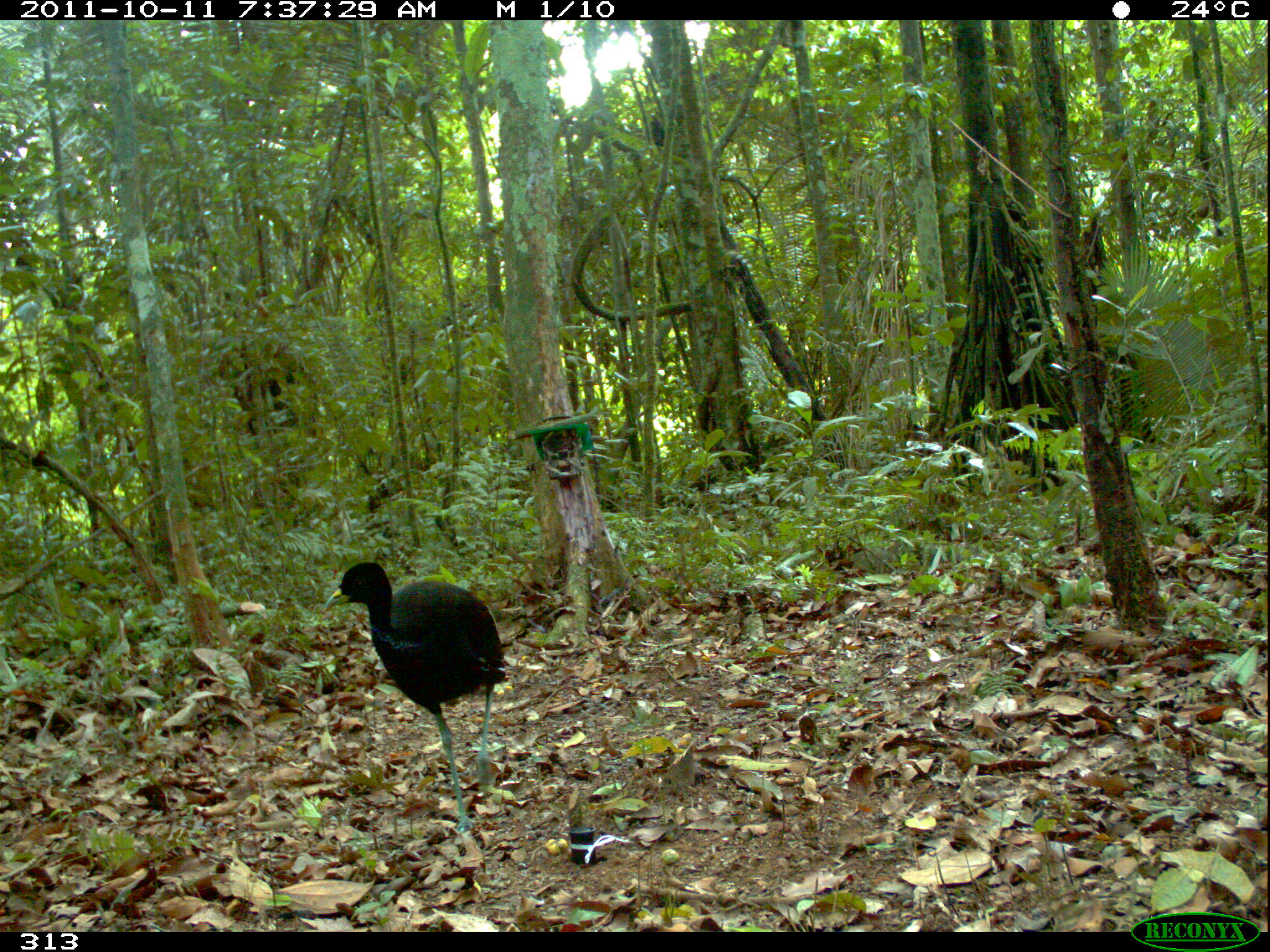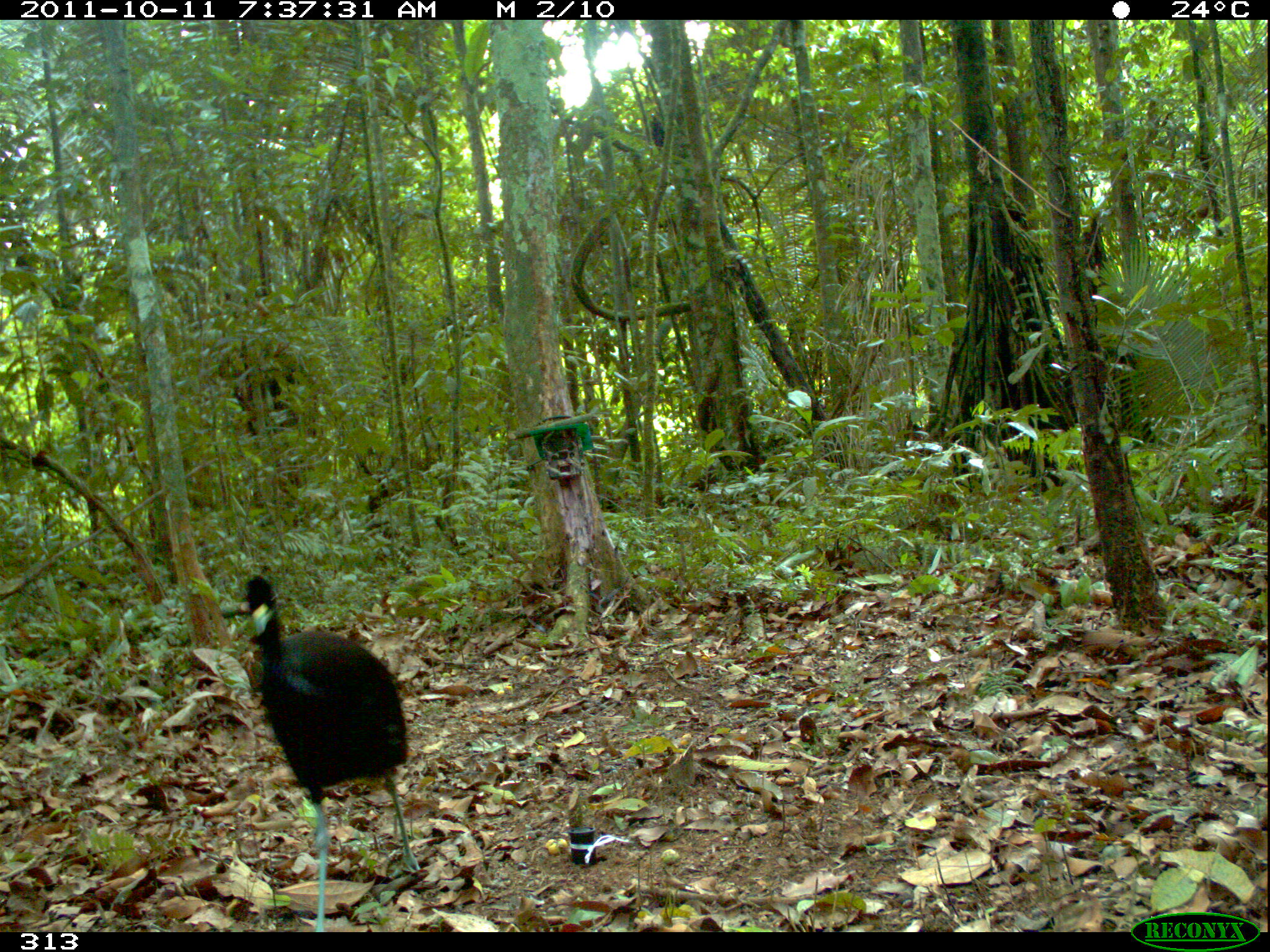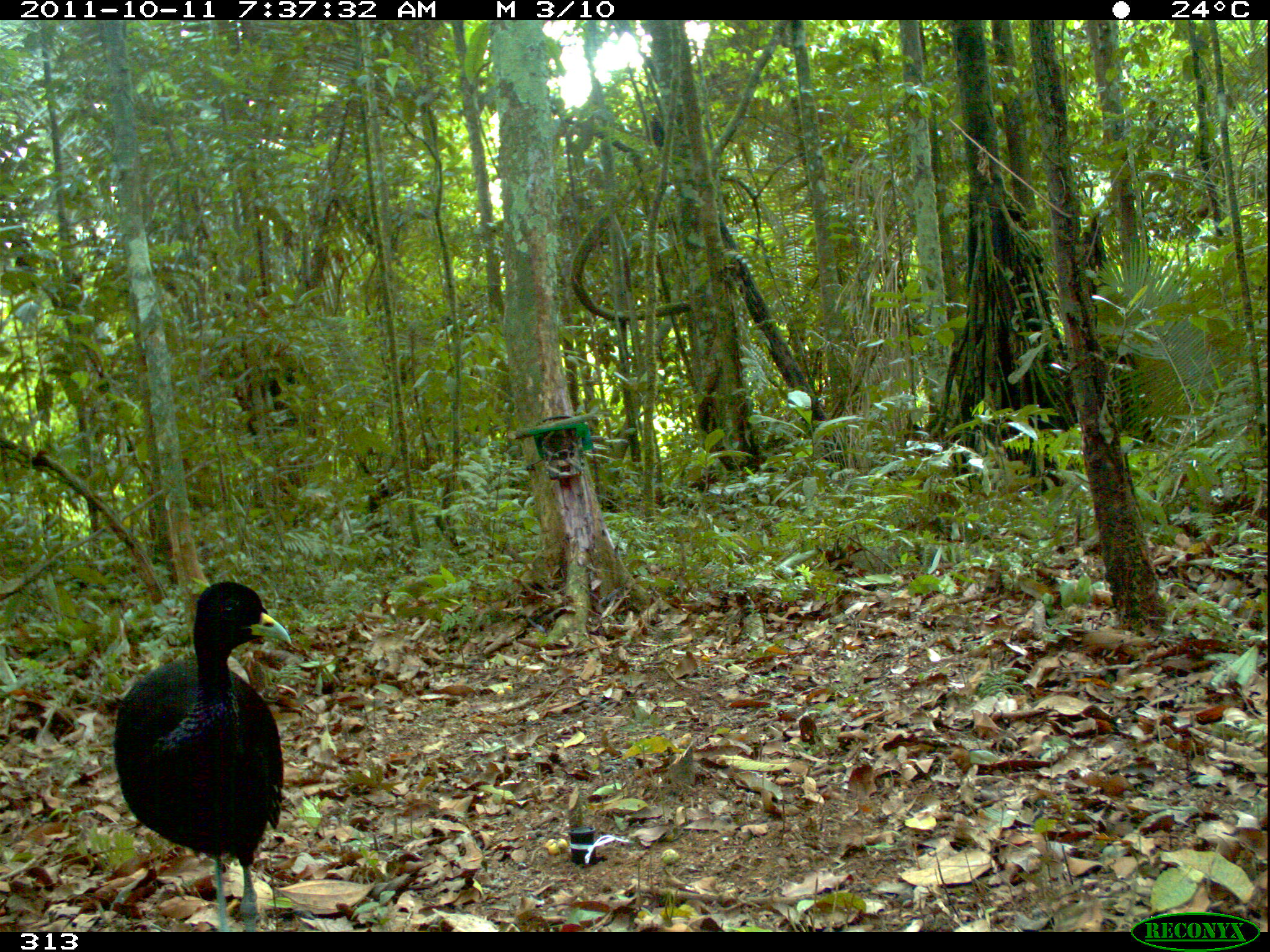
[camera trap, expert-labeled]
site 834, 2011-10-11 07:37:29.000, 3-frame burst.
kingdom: Animalia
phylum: Chordata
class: Aves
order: Gruiformes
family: Psophiidae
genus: Psophia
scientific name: Psophia leucoptera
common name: pale-winged trumpeter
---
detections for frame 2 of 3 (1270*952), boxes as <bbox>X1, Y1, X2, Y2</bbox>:
psophia leucoptera: <bbox>244, 573, 422, 932</bbox>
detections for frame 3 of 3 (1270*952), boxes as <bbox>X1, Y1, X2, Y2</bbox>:
psophia leucoptera: <bbox>109, 580, 292, 932</bbox>